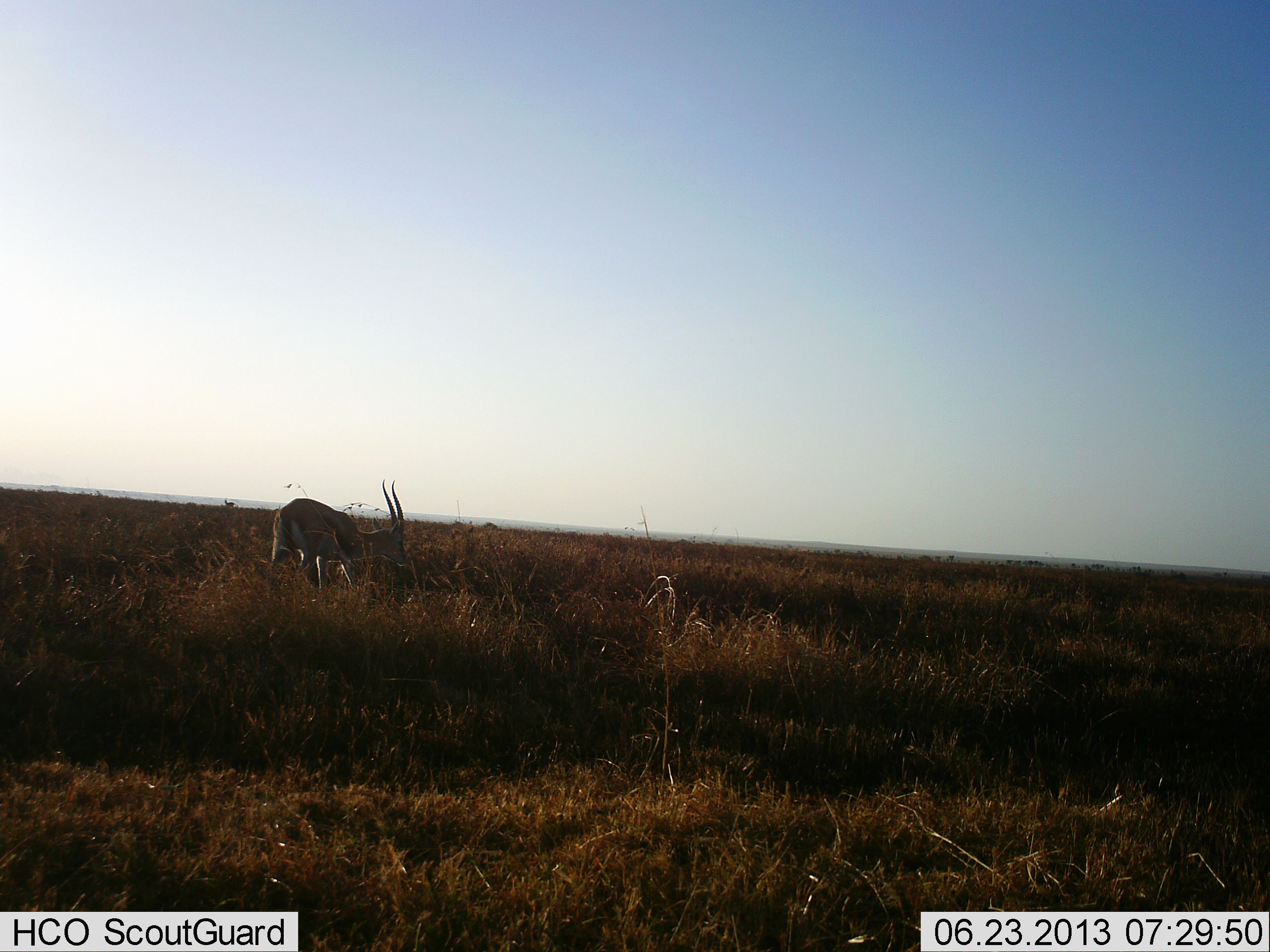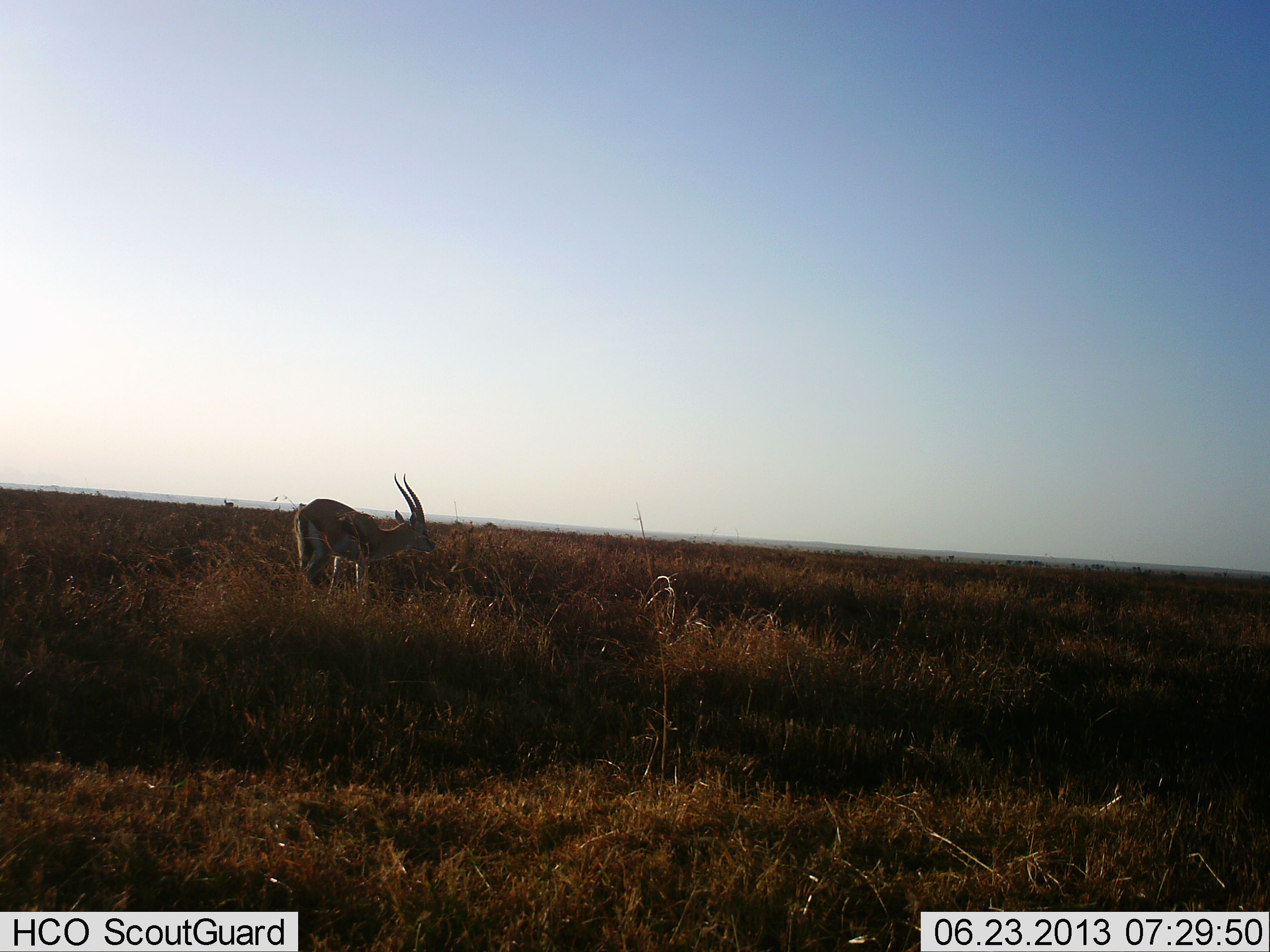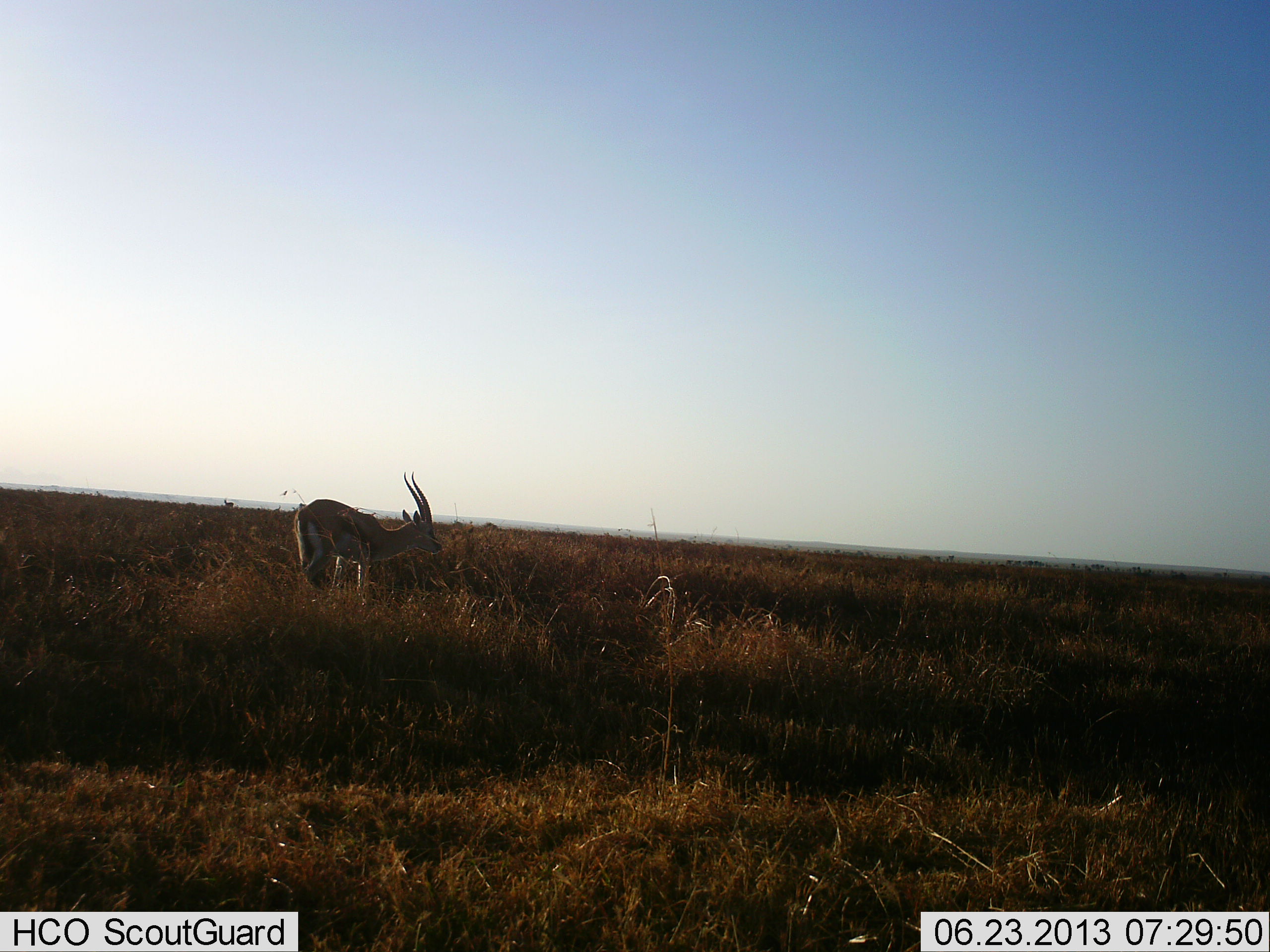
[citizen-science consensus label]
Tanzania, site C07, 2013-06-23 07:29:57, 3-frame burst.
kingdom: Animalia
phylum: Chordata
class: Mammalia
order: Artiodactyla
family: Bovidae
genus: Eudorcas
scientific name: Eudorcas thomsonii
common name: thomson's gazelle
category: gazellethomsons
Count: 1.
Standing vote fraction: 62%.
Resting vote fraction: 0%.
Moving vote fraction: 27%.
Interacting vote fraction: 0%.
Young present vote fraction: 0%.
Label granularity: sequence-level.